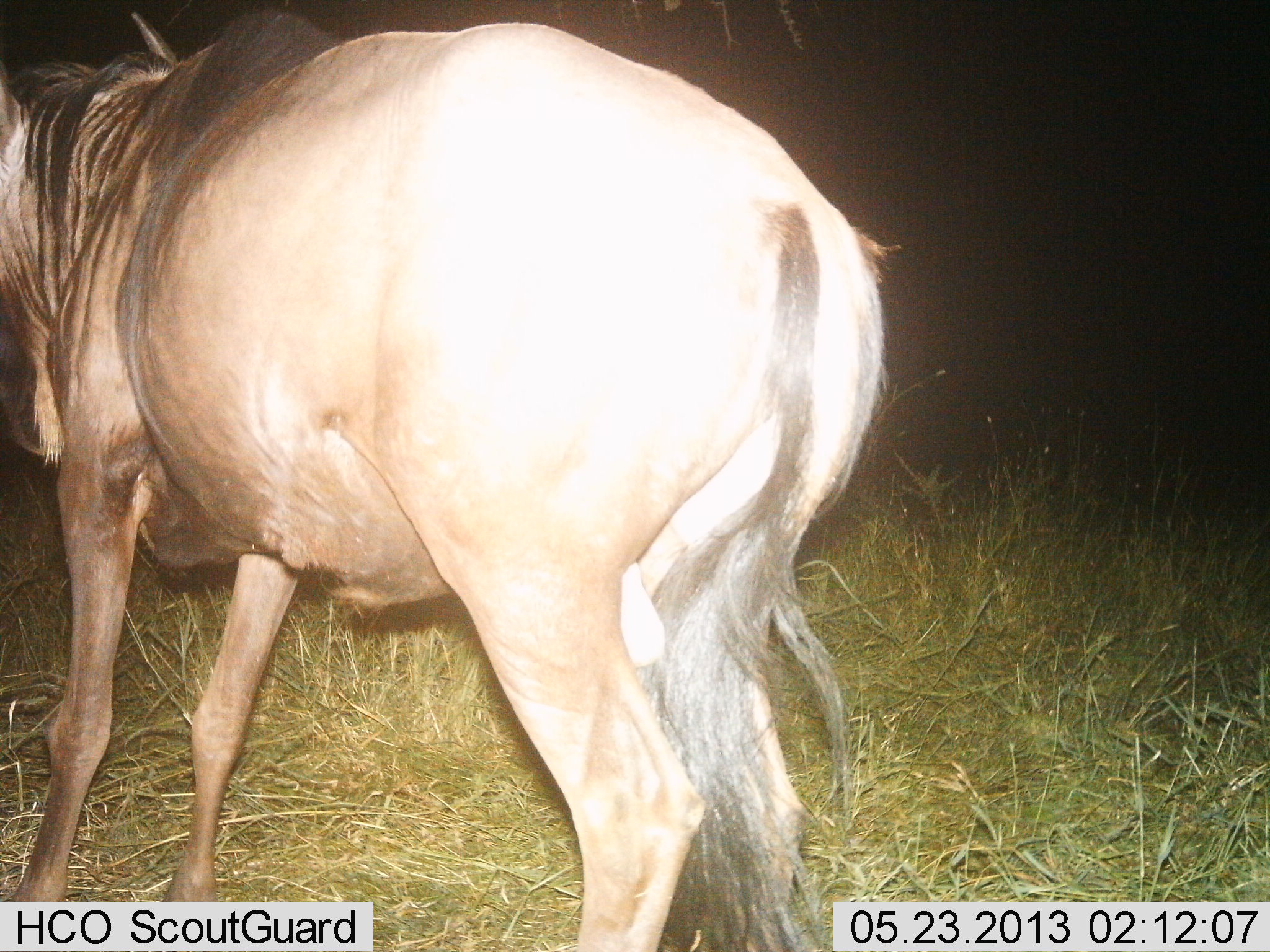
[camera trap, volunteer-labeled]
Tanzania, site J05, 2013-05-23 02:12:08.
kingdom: Animalia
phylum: Chordata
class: Mammalia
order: Artiodactyla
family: Bovidae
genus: Connochaetes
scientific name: Connochaetes taurinus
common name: blue wildebeest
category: wildebeest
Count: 1.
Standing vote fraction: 68%.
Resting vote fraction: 0%.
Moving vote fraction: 32%.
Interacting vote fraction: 0%.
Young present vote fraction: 0%.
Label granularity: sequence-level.